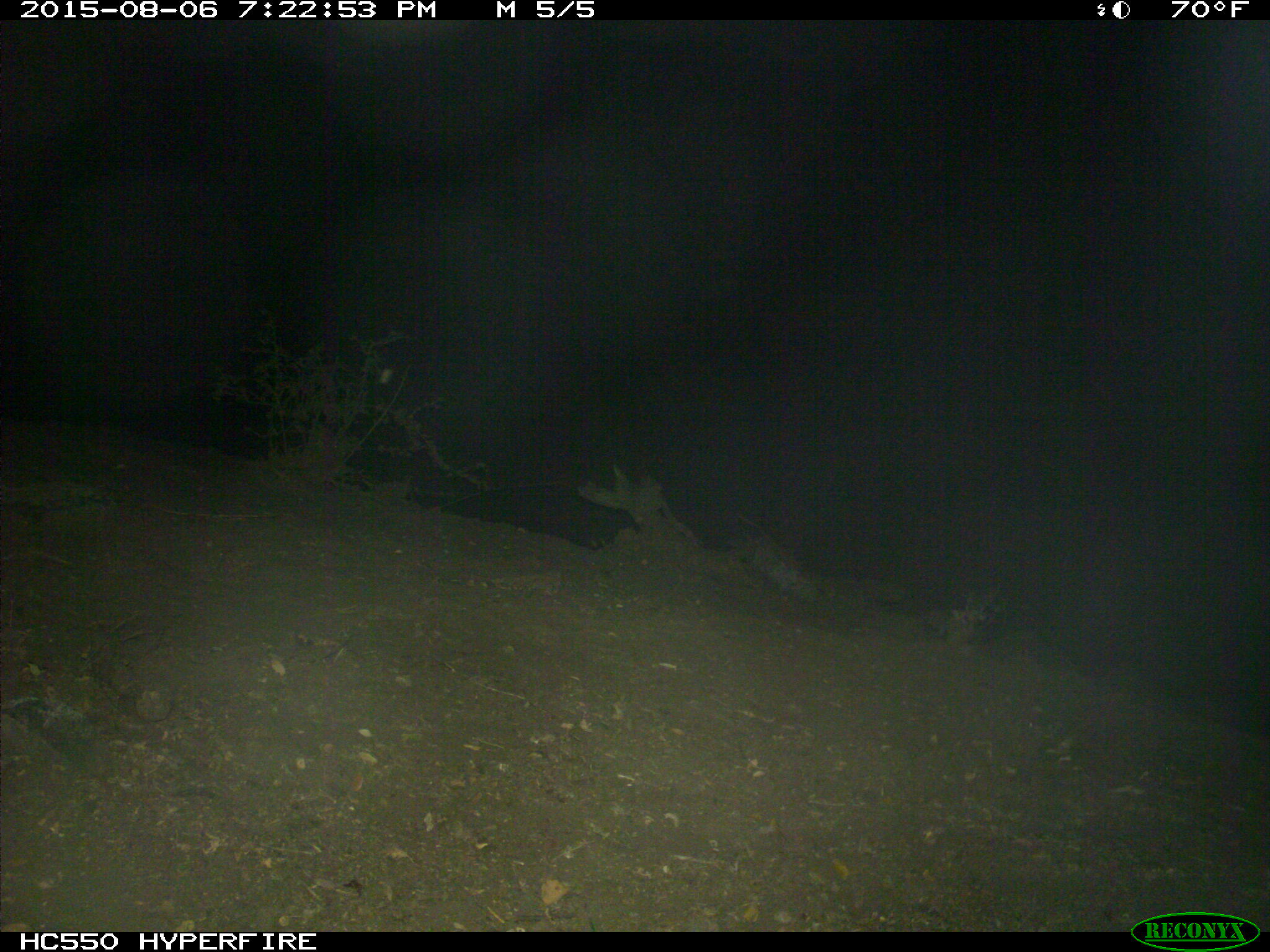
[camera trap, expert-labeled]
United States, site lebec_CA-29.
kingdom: Animalia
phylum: Chordata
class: Mammalia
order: Artiodactyla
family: Bovidae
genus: Bos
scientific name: Bos taurus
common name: domestic cow